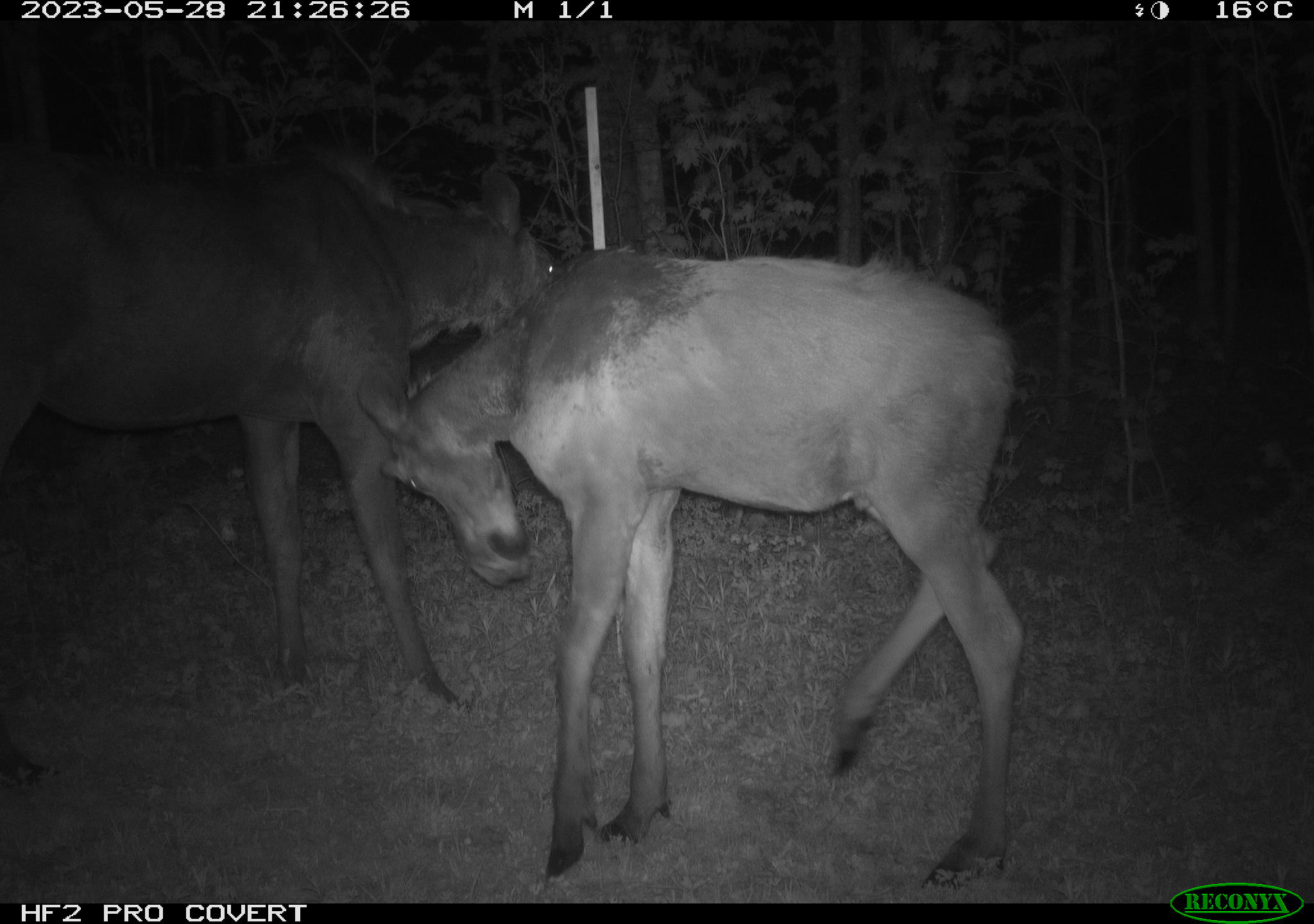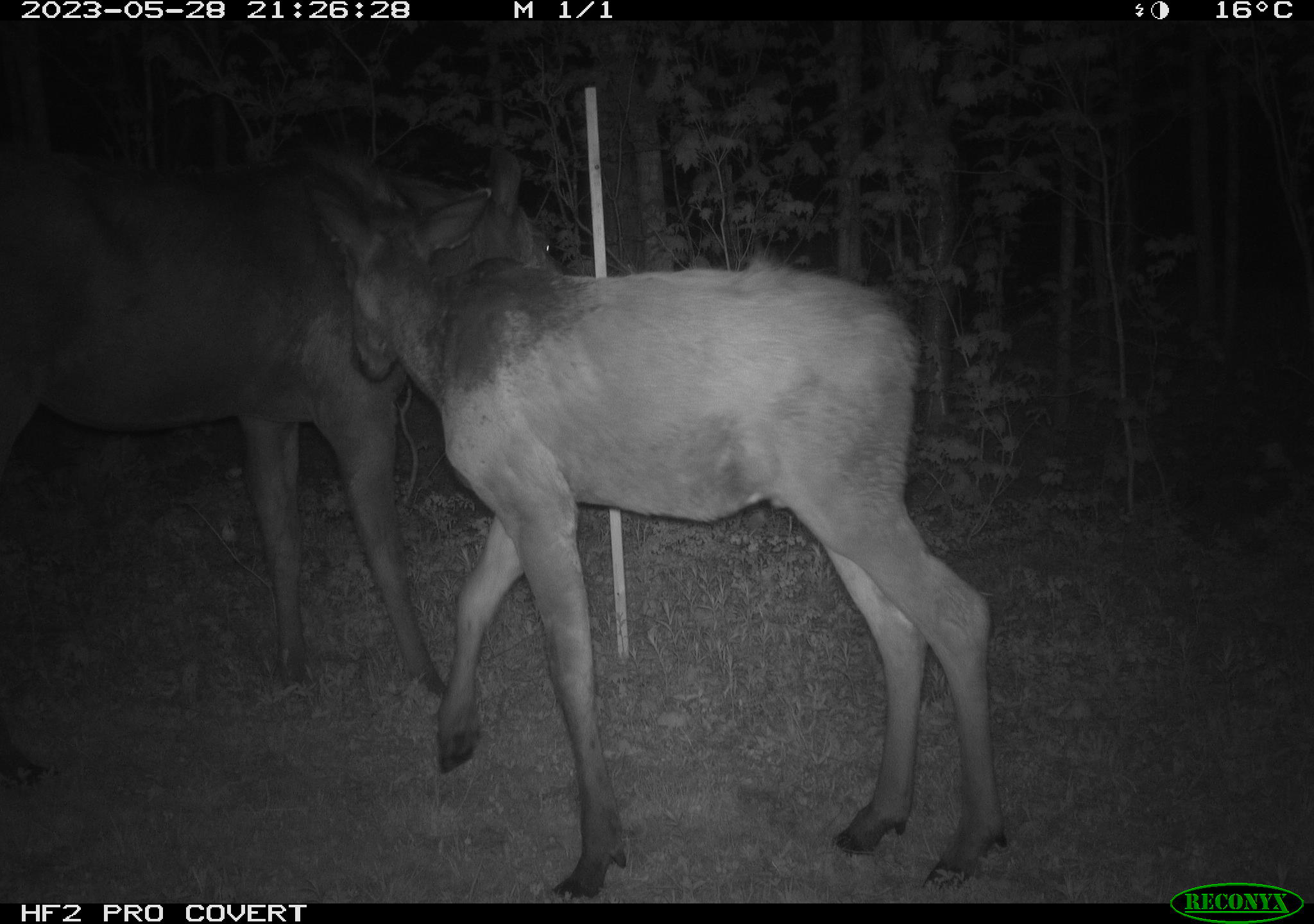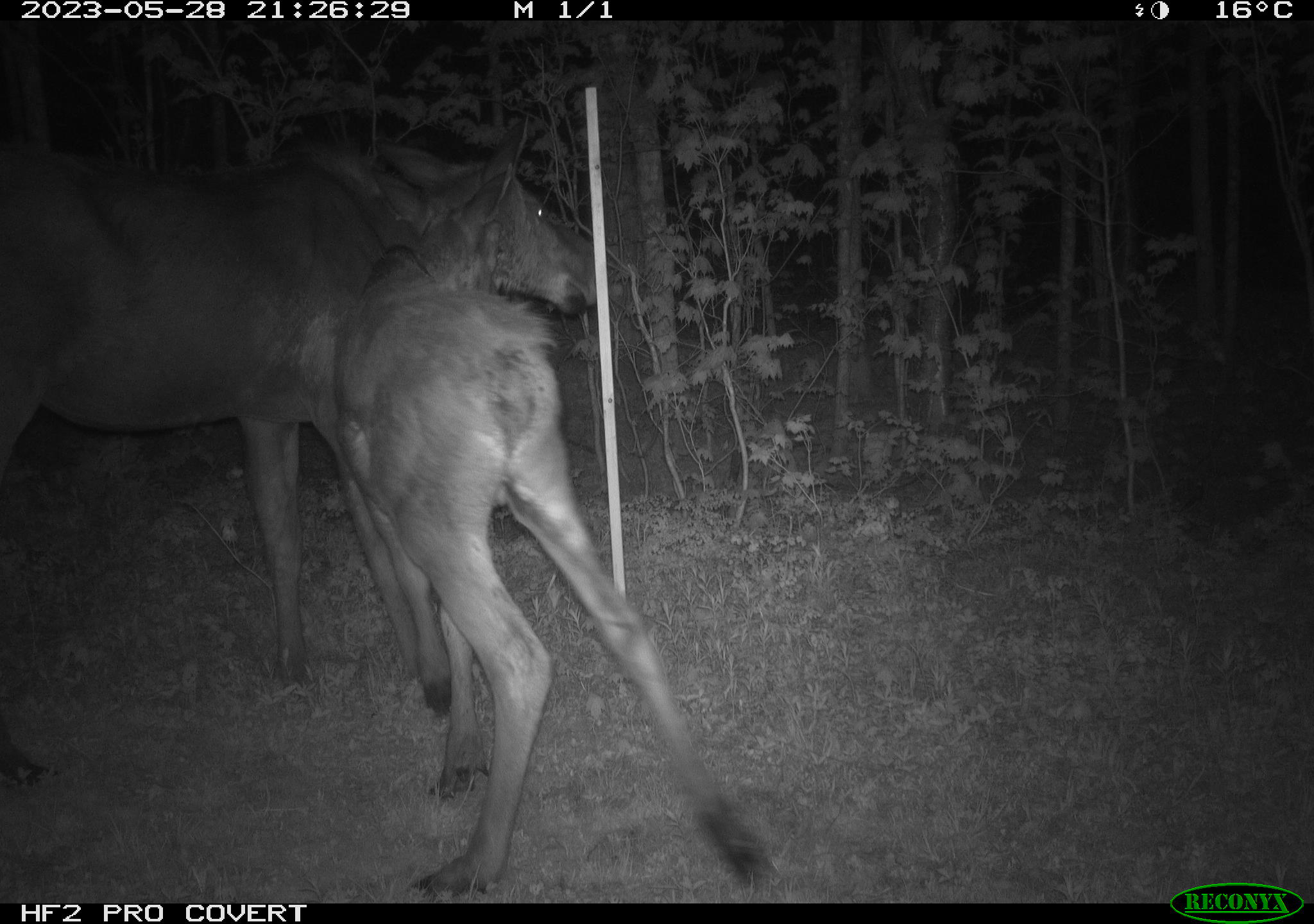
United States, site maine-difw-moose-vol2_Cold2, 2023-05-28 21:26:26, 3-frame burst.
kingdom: Animalia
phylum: Chordata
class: Mammalia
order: Artiodactyla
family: Cervidae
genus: Alces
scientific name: Alces alces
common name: moose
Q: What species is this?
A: Moose (Alces alces).